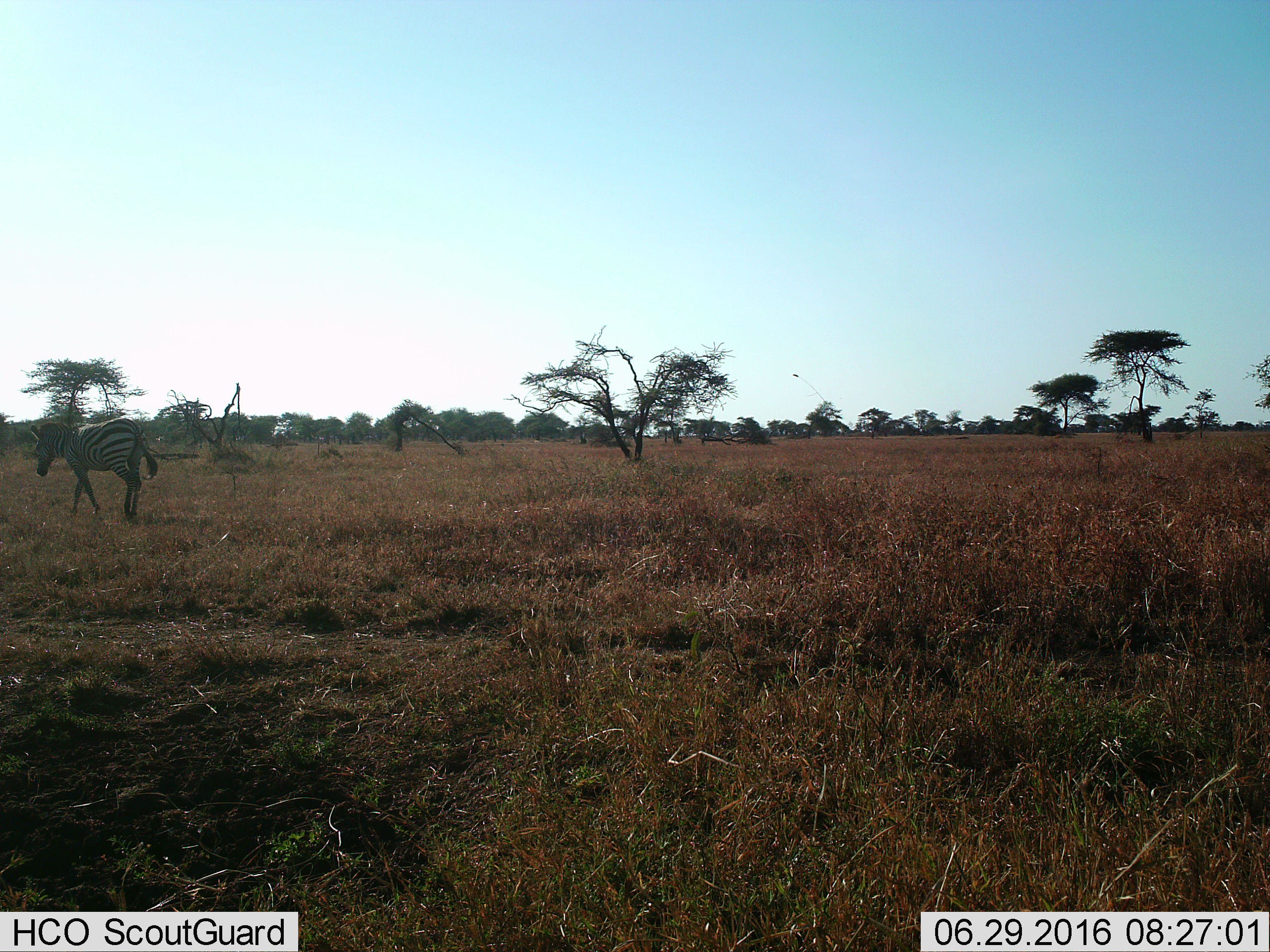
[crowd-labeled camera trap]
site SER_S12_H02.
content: unidentified animal